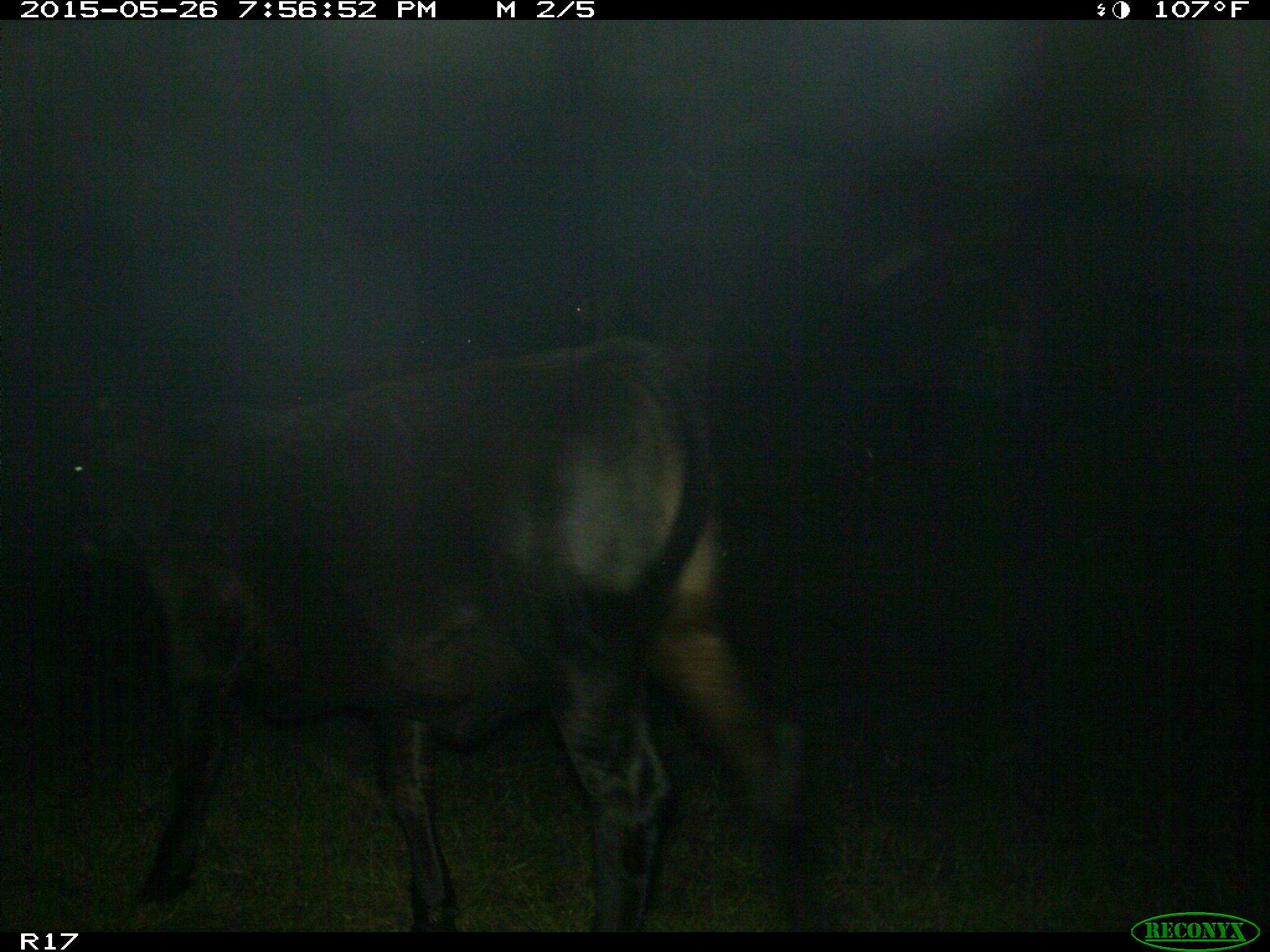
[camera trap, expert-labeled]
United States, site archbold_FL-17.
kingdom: Animalia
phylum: Chordata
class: Mammalia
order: Artiodactyla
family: Bovidae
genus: Bos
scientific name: Bos taurus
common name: domestic cow